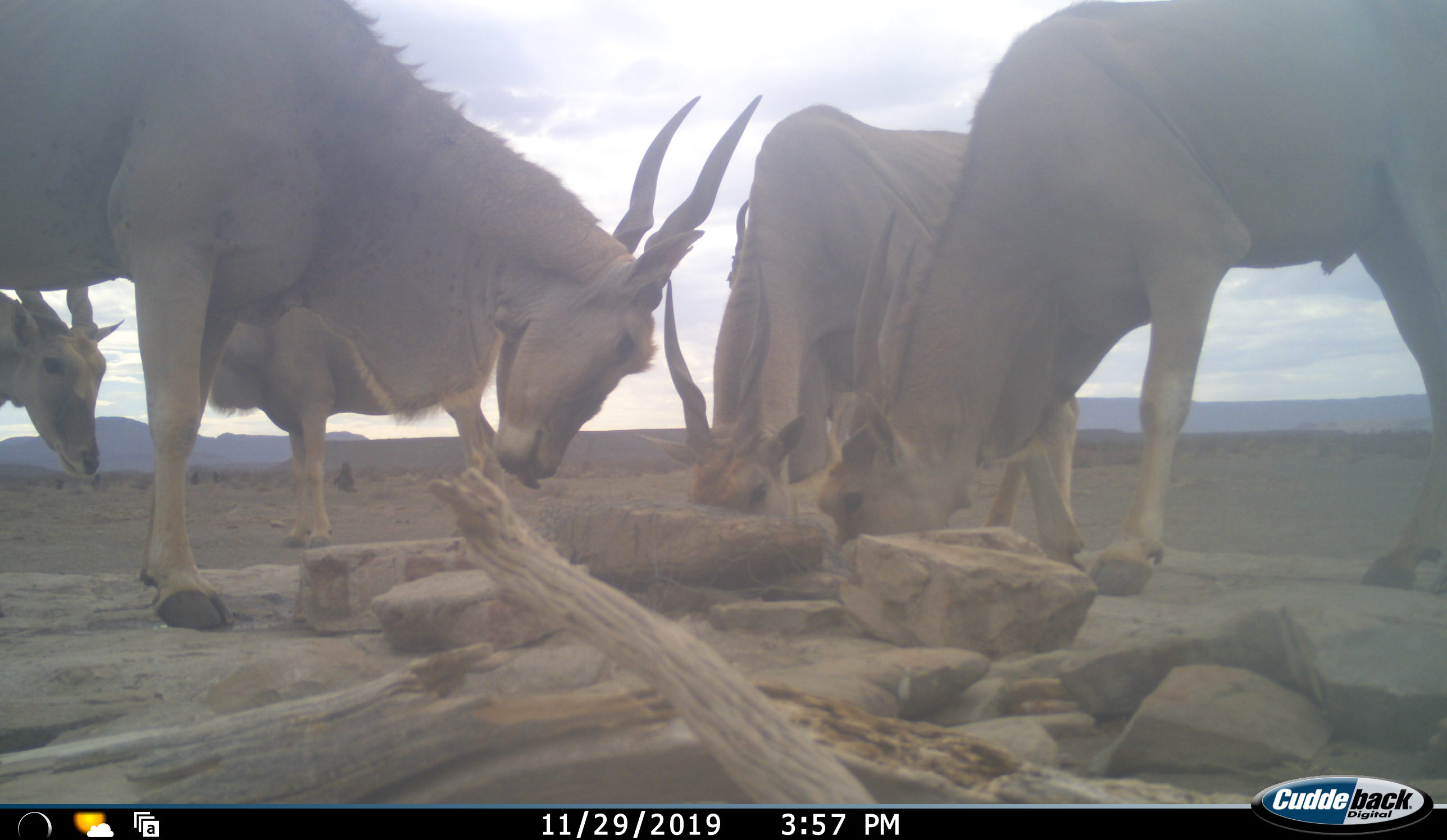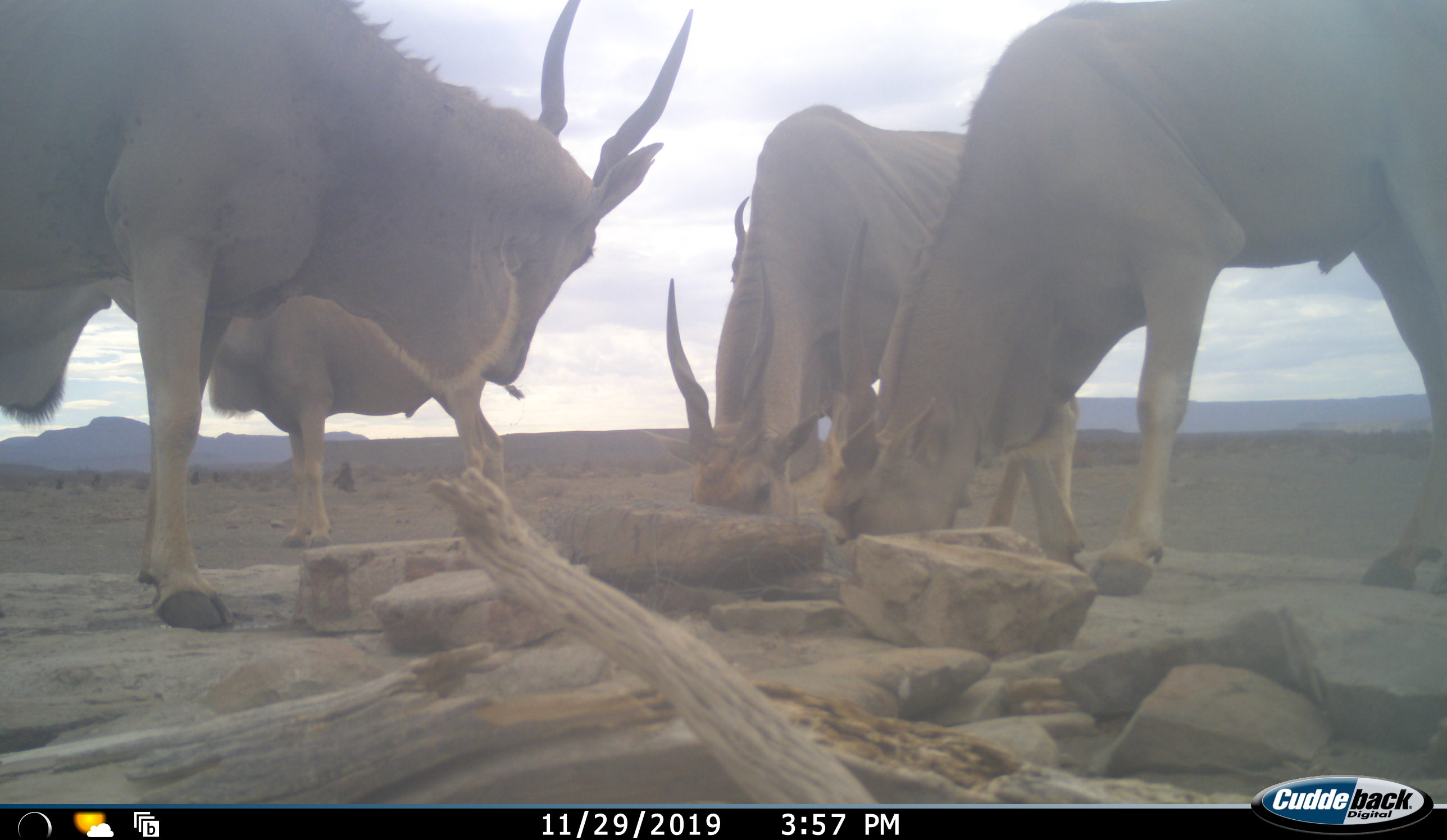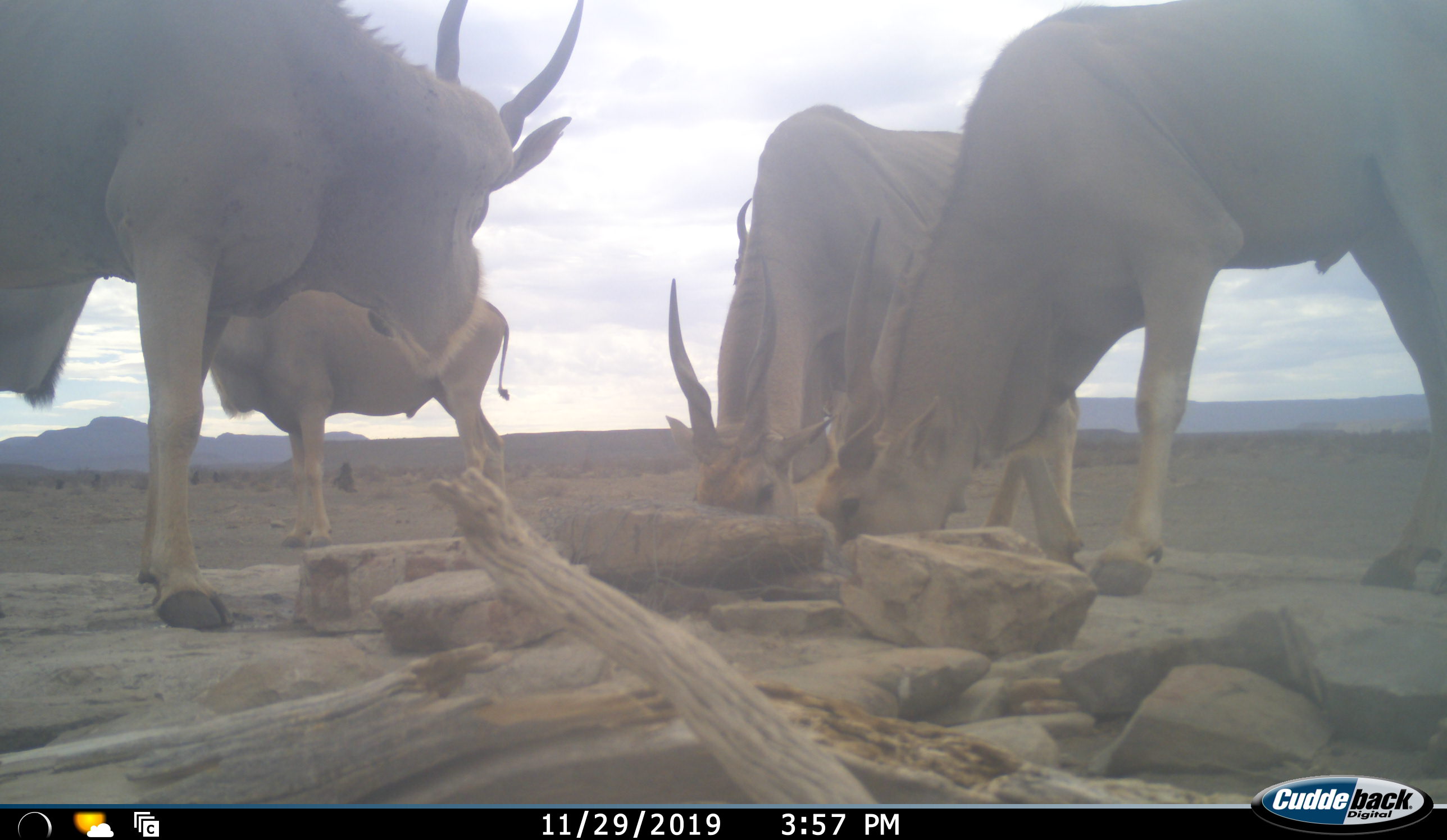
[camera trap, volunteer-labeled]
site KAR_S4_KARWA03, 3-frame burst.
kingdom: Animalia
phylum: Chordata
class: Mammalia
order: Artiodactyla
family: Bovidae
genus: Tragelaphus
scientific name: Tragelaphus oryx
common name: eland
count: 5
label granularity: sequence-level